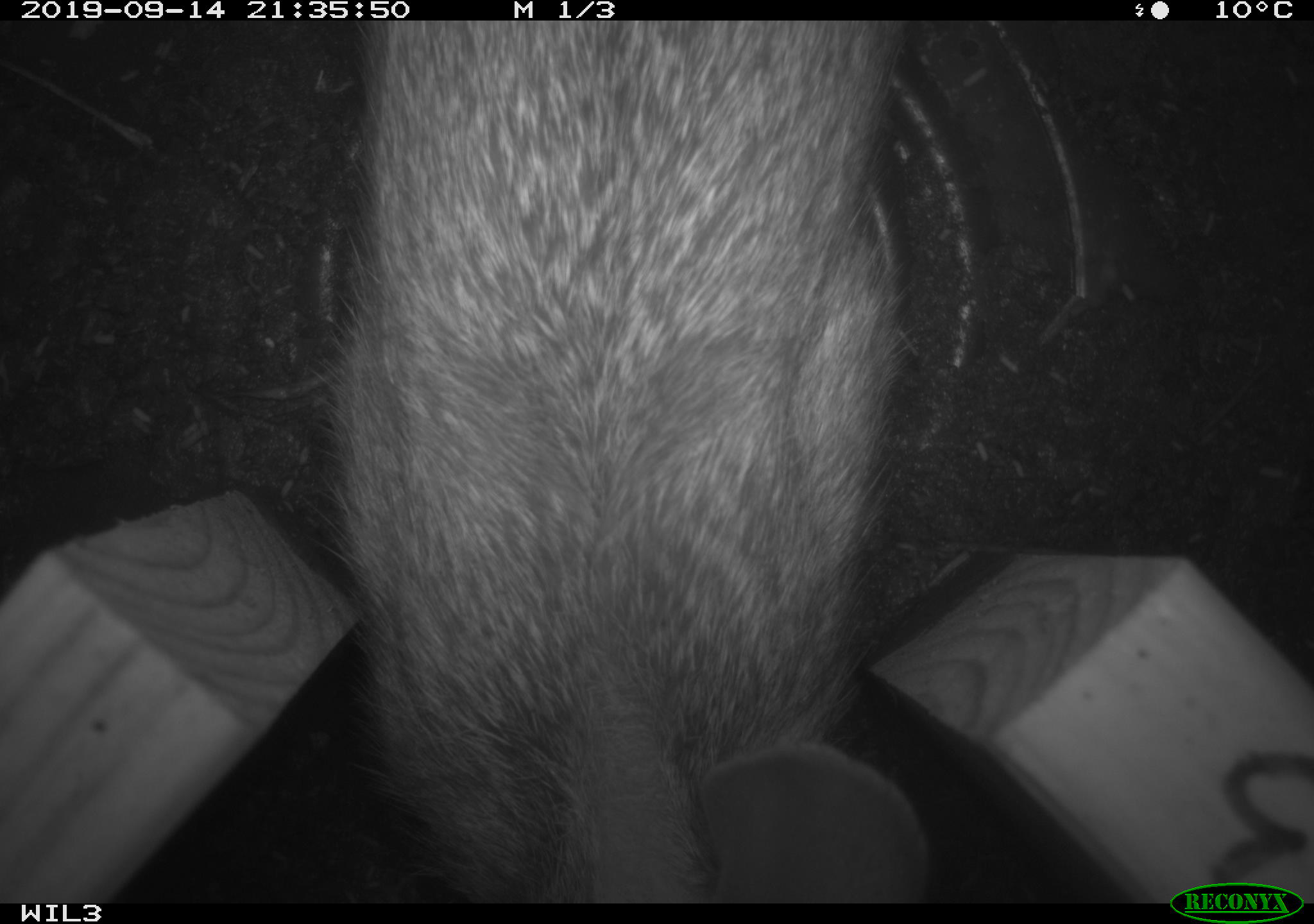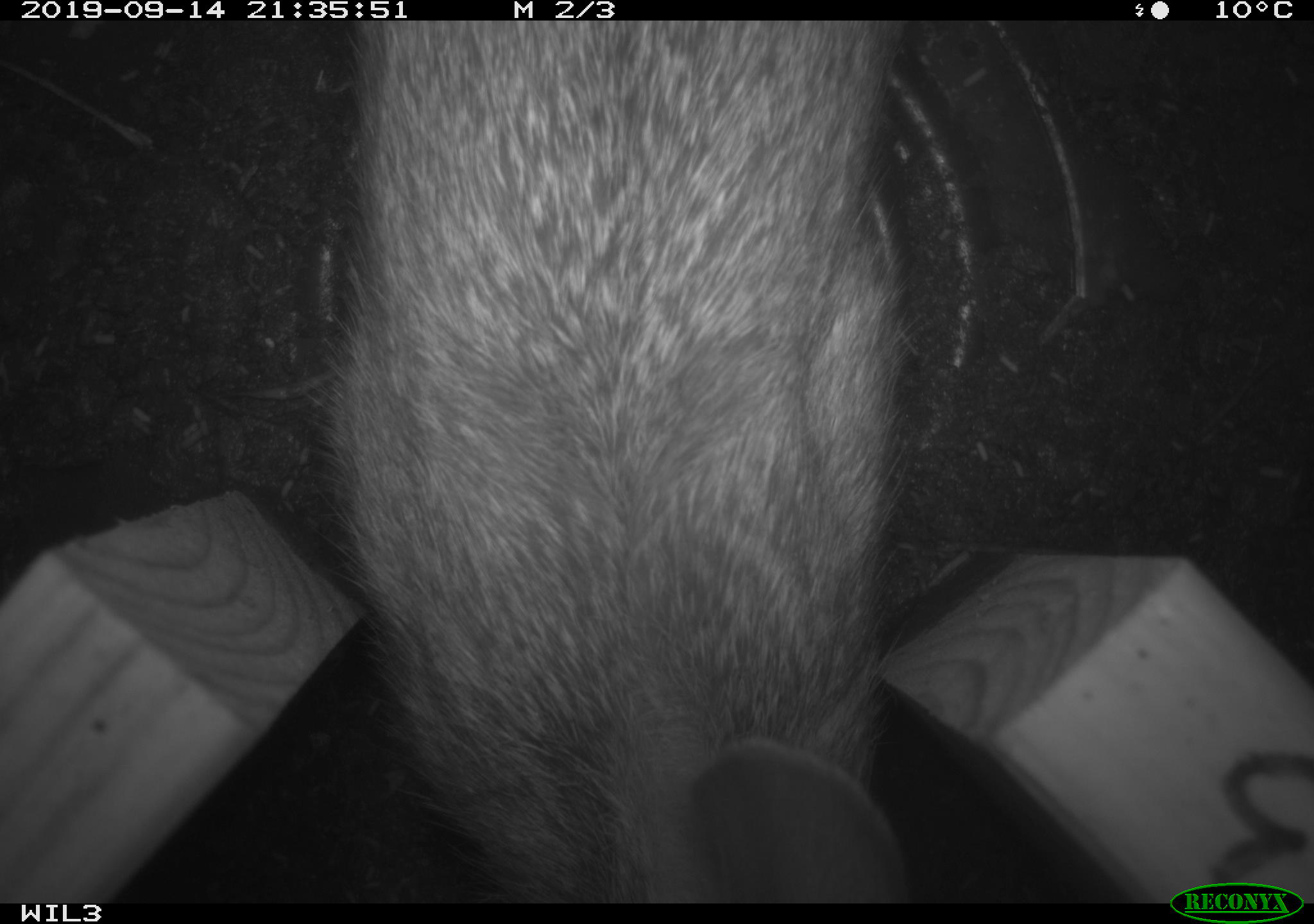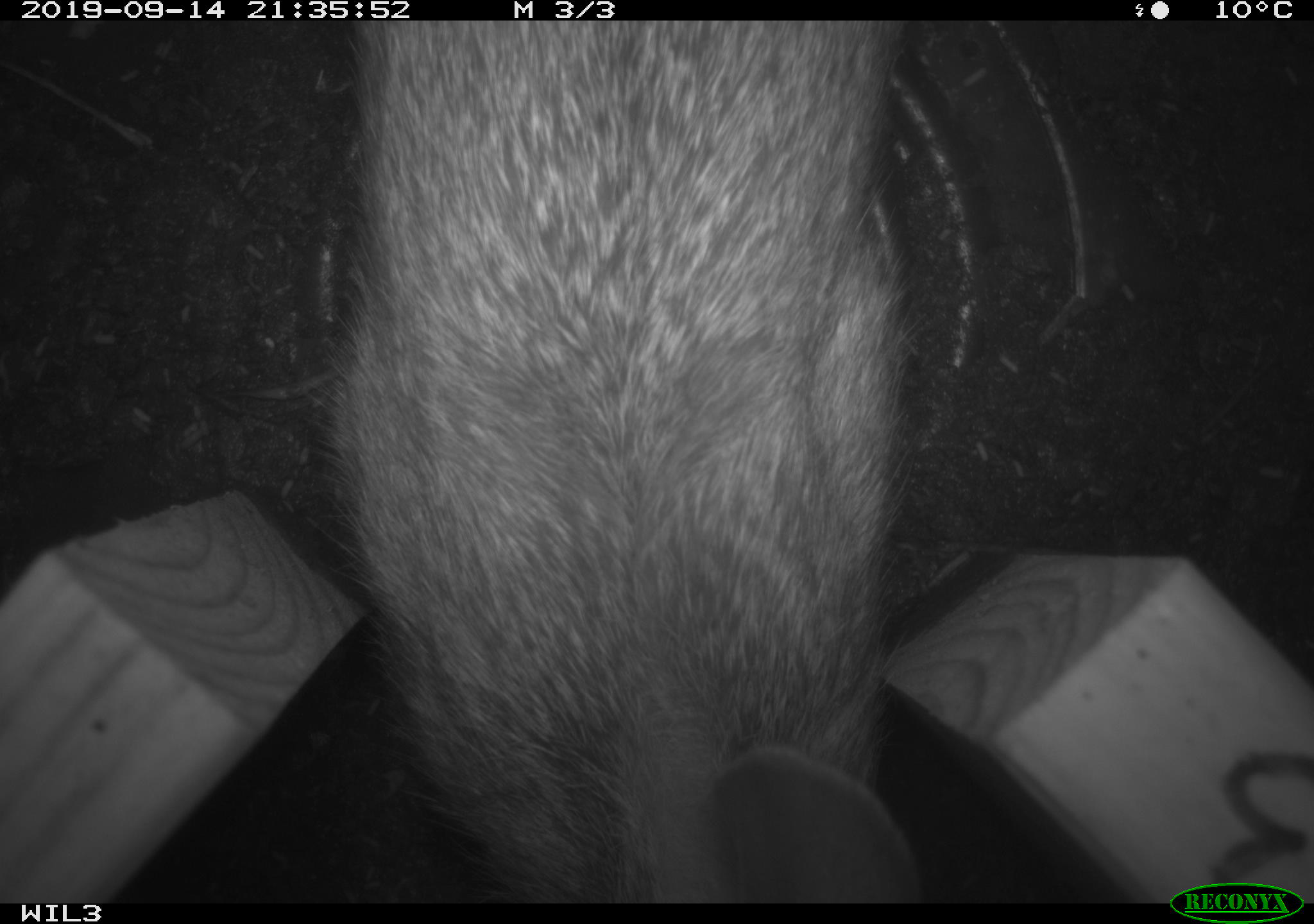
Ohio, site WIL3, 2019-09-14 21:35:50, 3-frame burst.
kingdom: Animalia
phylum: Chordata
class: Mammalia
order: Lagomorpha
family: Leporidae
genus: Sylvilagus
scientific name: Sylvilagus floridanus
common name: eastern cottontail